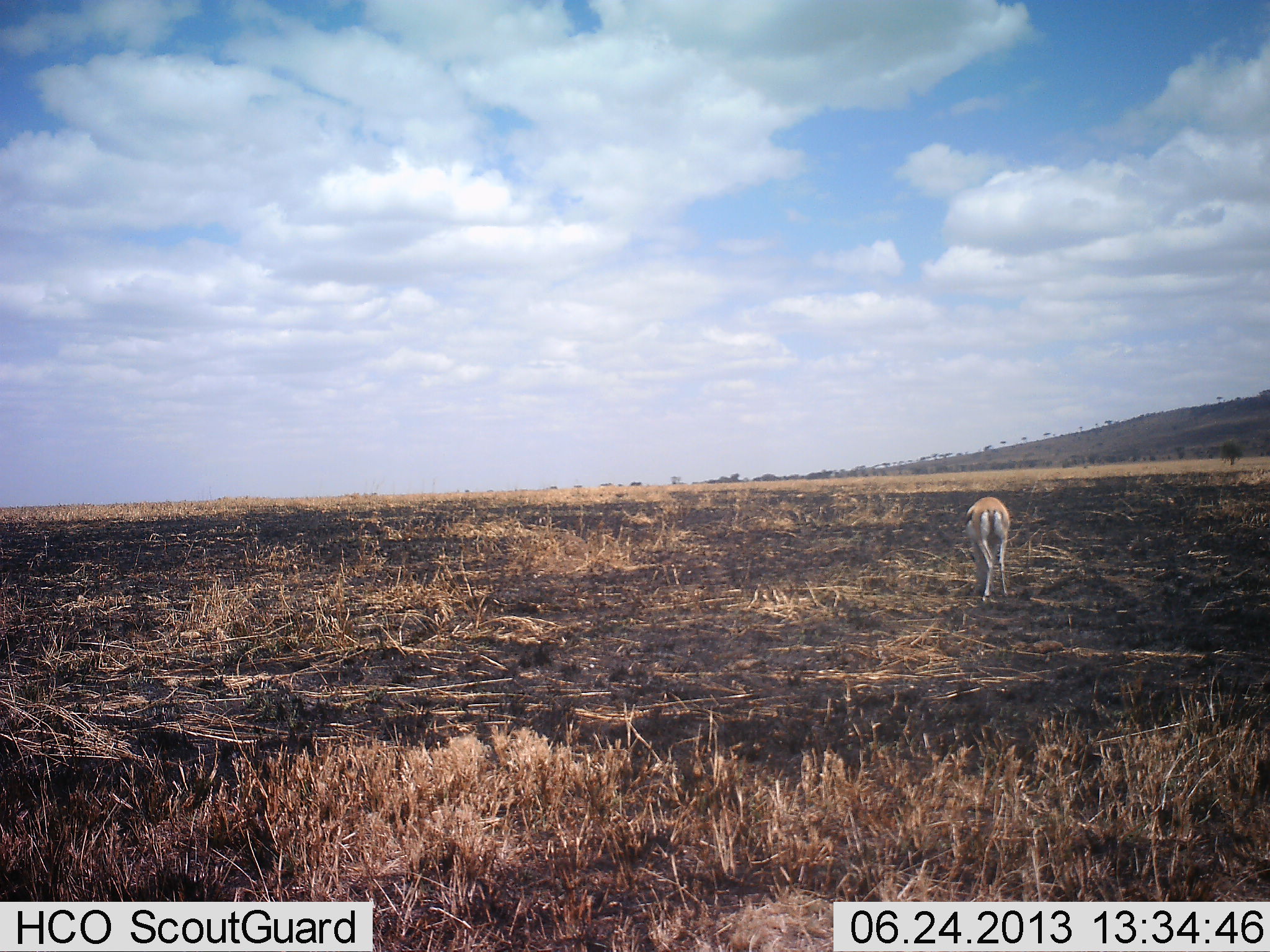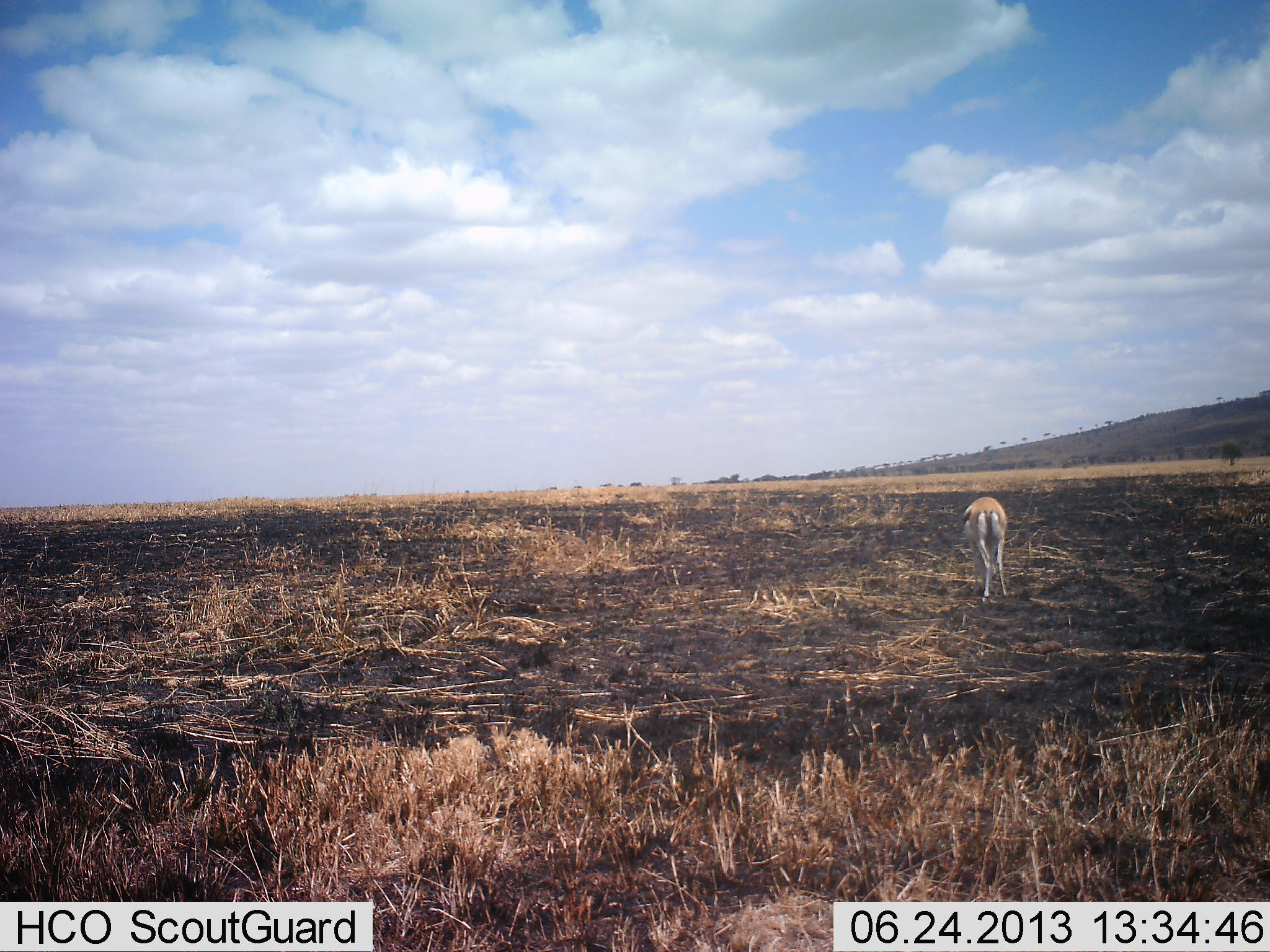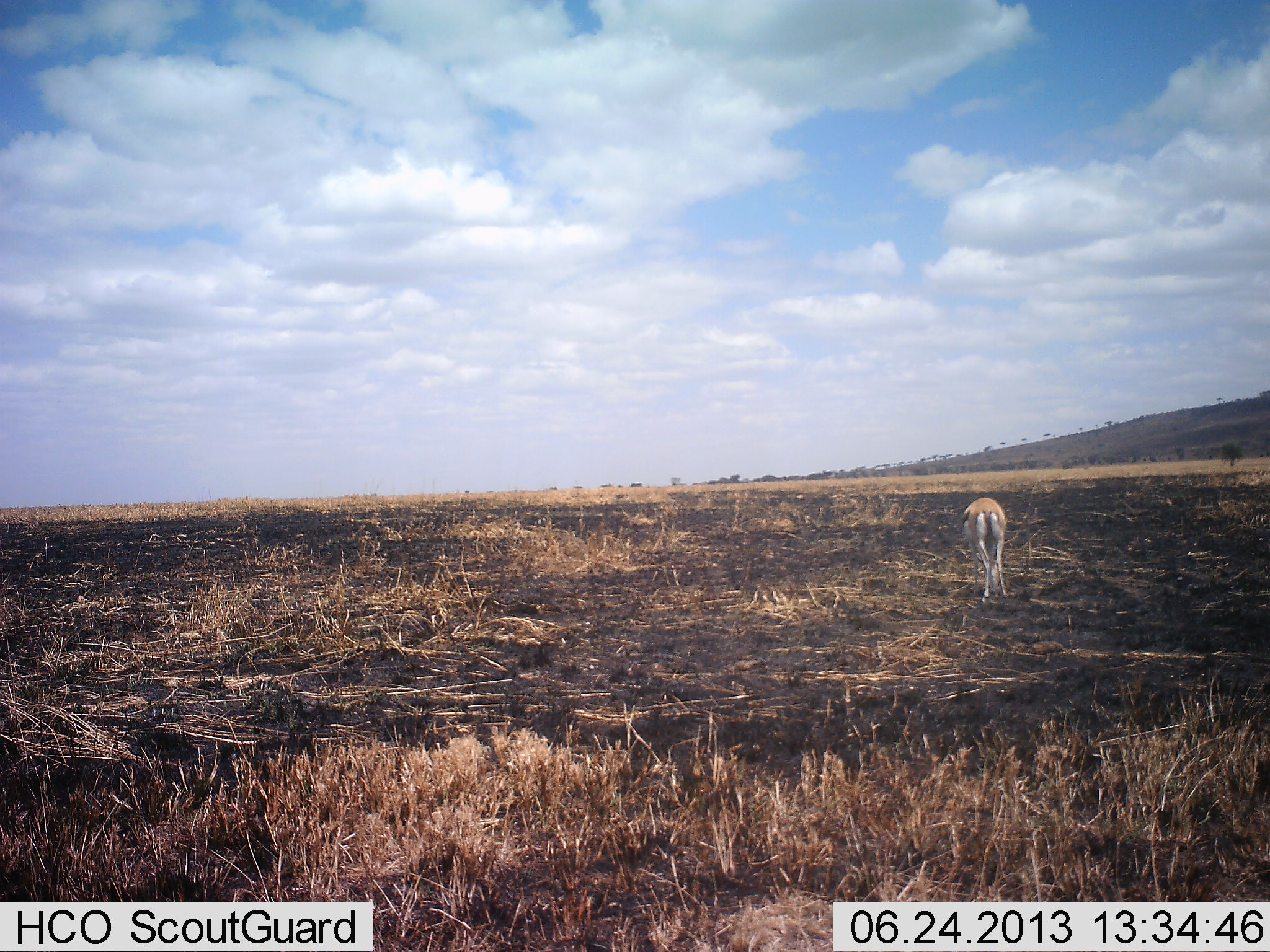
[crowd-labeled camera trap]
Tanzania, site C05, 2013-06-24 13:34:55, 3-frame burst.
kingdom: Animalia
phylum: Chordata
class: Mammalia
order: Artiodactyla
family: Bovidae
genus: Eudorcas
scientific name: Eudorcas thomsonii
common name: thomson's gazelle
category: gazellethomsons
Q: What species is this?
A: Gazellethomsons (thomson's gazelle) (Eudorcas thomsonii).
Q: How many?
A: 1.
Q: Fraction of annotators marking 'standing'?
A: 40%.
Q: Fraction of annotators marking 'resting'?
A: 0%.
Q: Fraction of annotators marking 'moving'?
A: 0%.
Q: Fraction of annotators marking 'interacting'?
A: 0%.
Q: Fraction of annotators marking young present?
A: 0%.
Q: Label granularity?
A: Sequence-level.